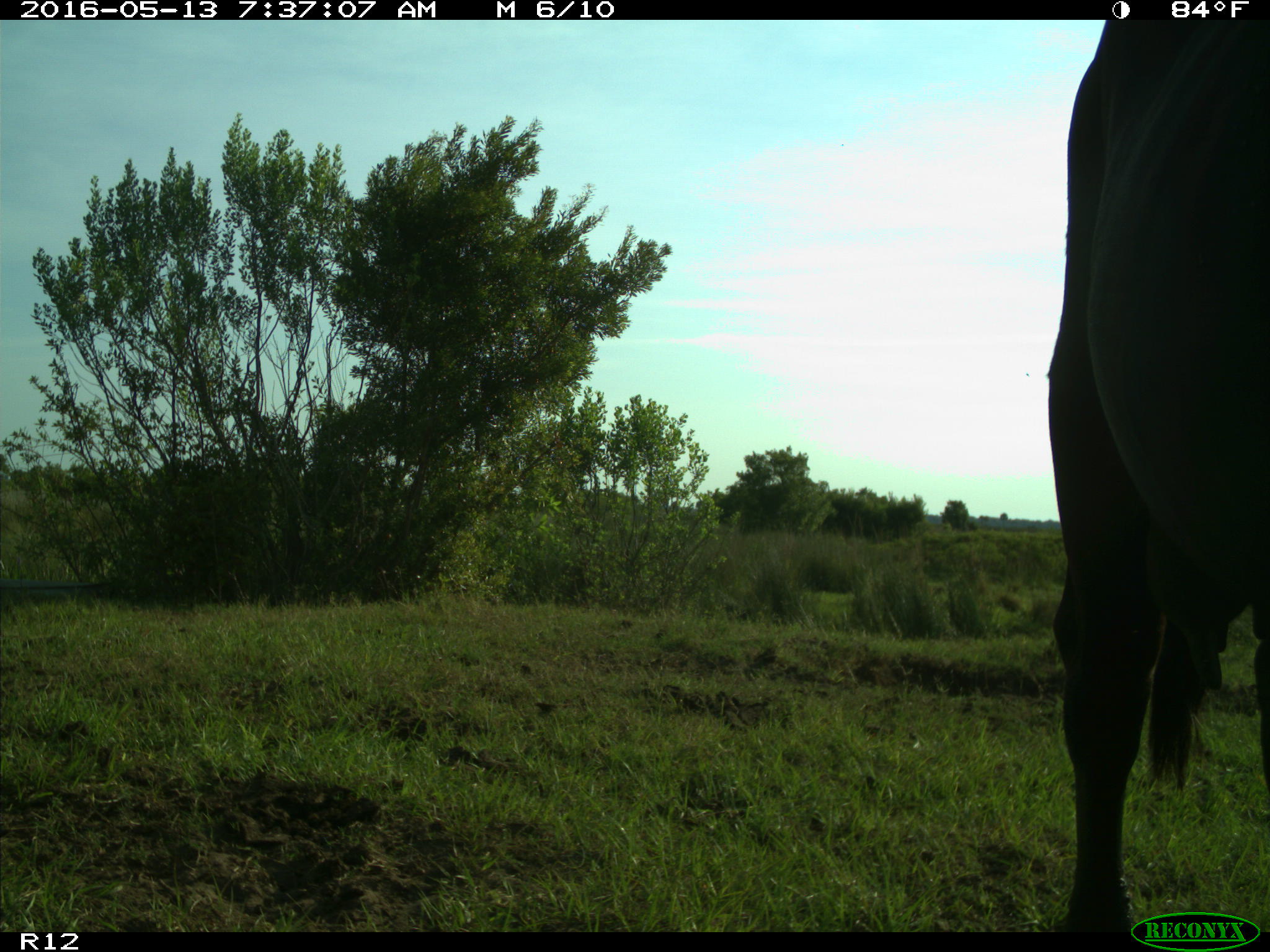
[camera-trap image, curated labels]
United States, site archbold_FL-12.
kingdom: Animalia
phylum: Chordata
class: Mammalia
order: Artiodactyla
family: Bovidae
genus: Bos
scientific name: Bos taurus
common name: domestic cow